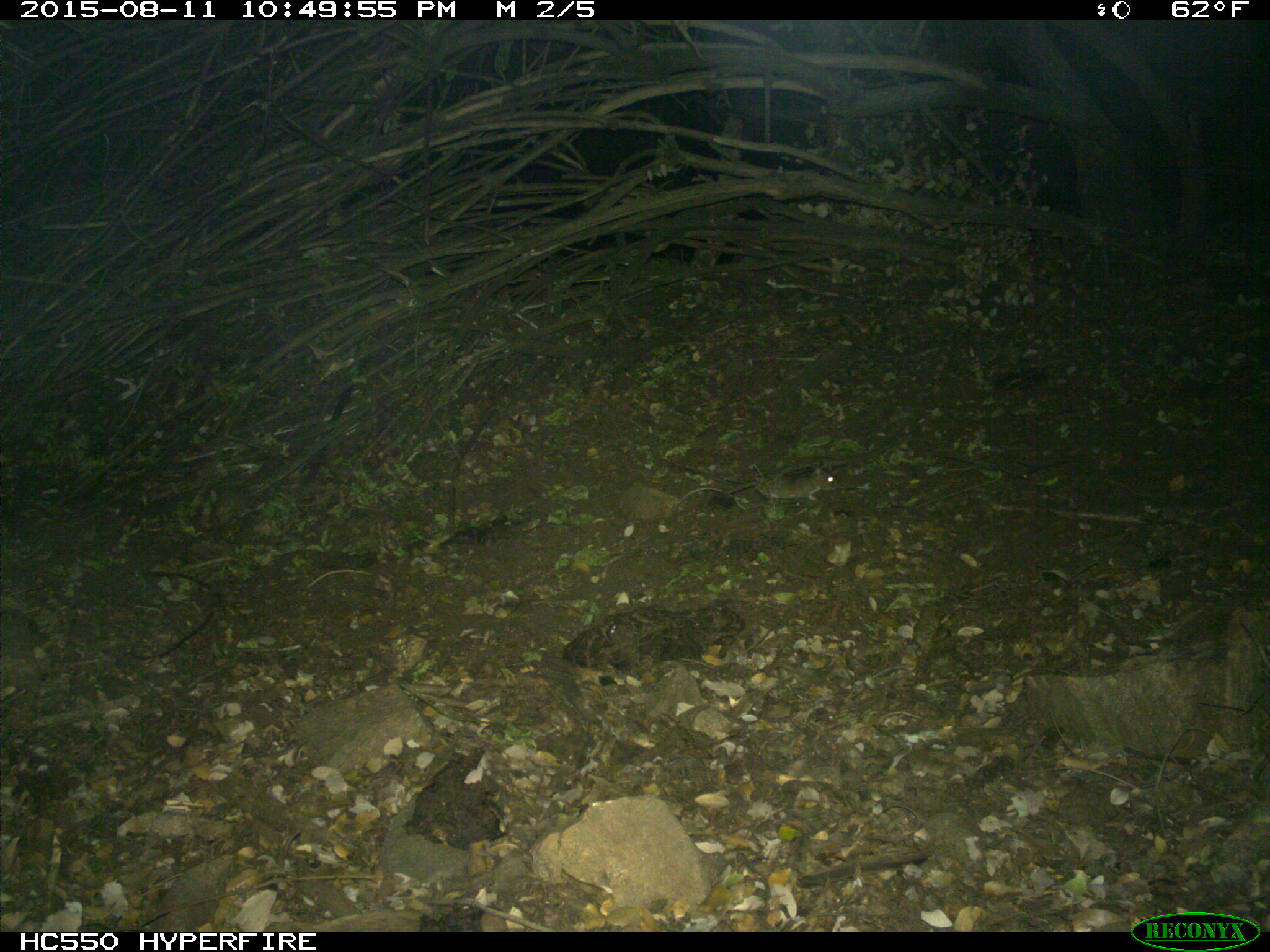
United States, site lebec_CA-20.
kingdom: Animalia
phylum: Chordata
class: Mammalia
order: Rodentia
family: Cricetidae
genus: Neotoma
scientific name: Neotoma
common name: pack rat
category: unidentified pack rat